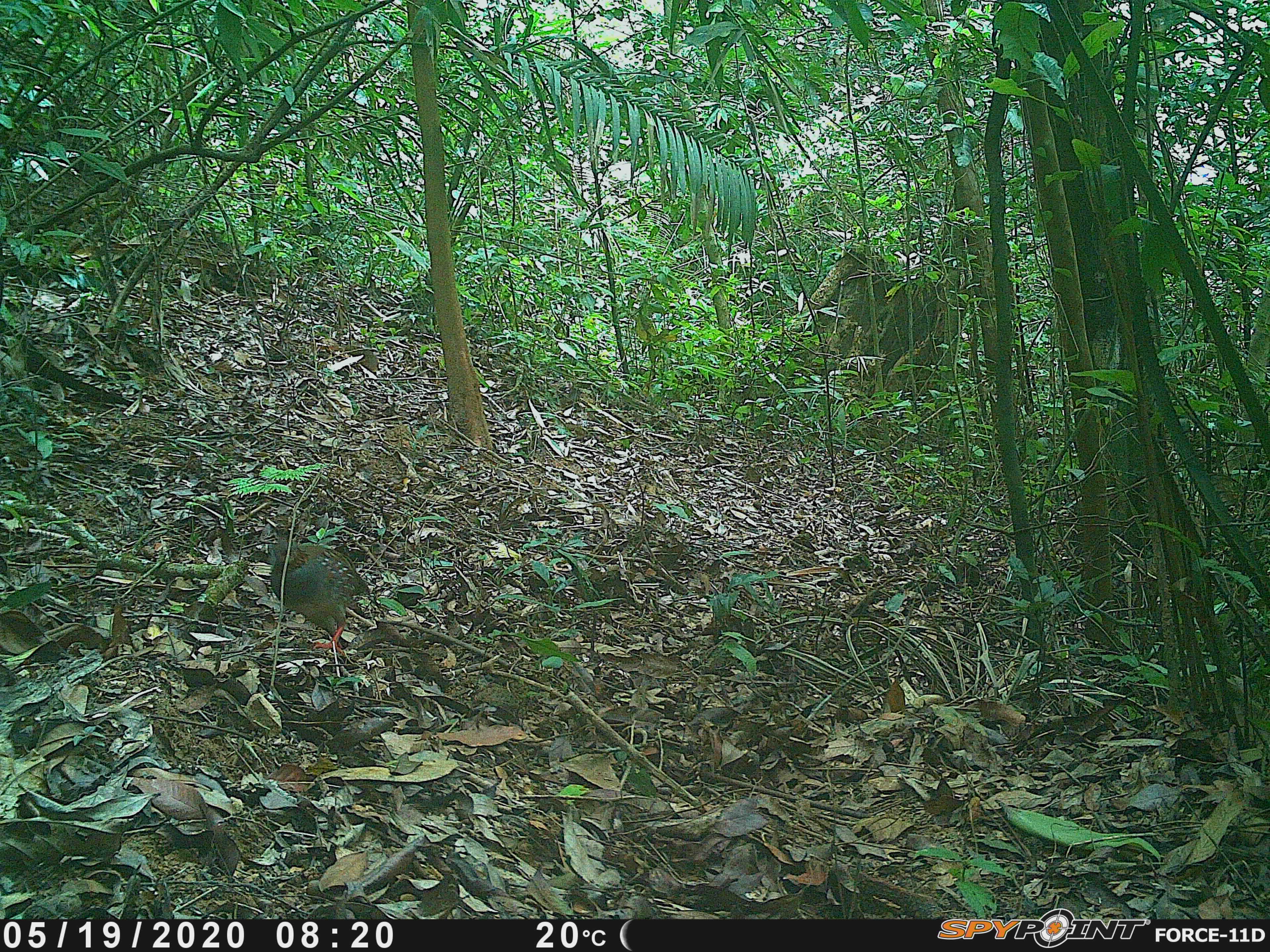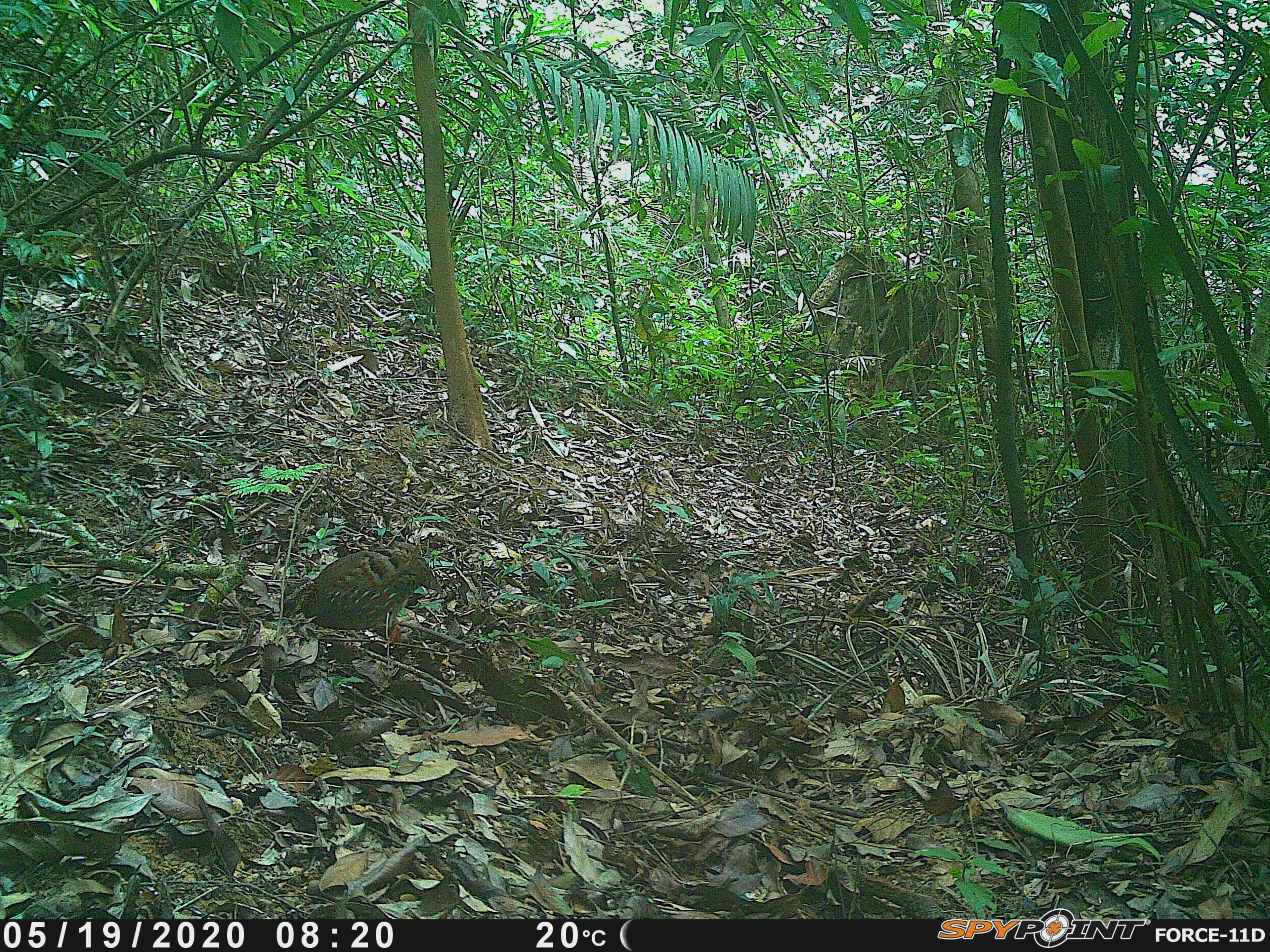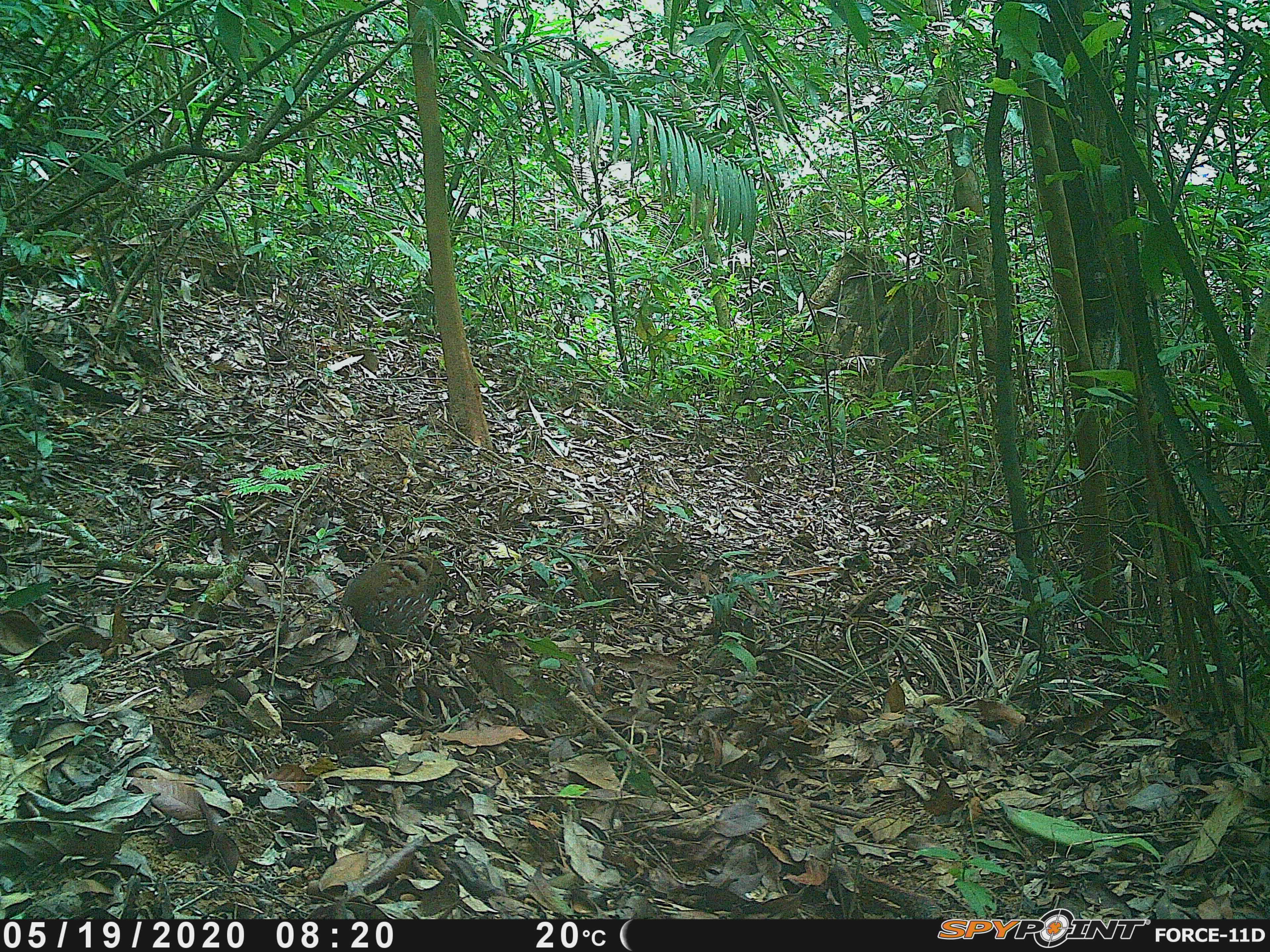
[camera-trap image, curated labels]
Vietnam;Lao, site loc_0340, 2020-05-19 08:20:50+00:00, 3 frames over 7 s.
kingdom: Animalia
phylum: Chordata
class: Aves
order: Galliformes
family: Phasianidae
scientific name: Phasianidae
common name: partridge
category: unidentified partridge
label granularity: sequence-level